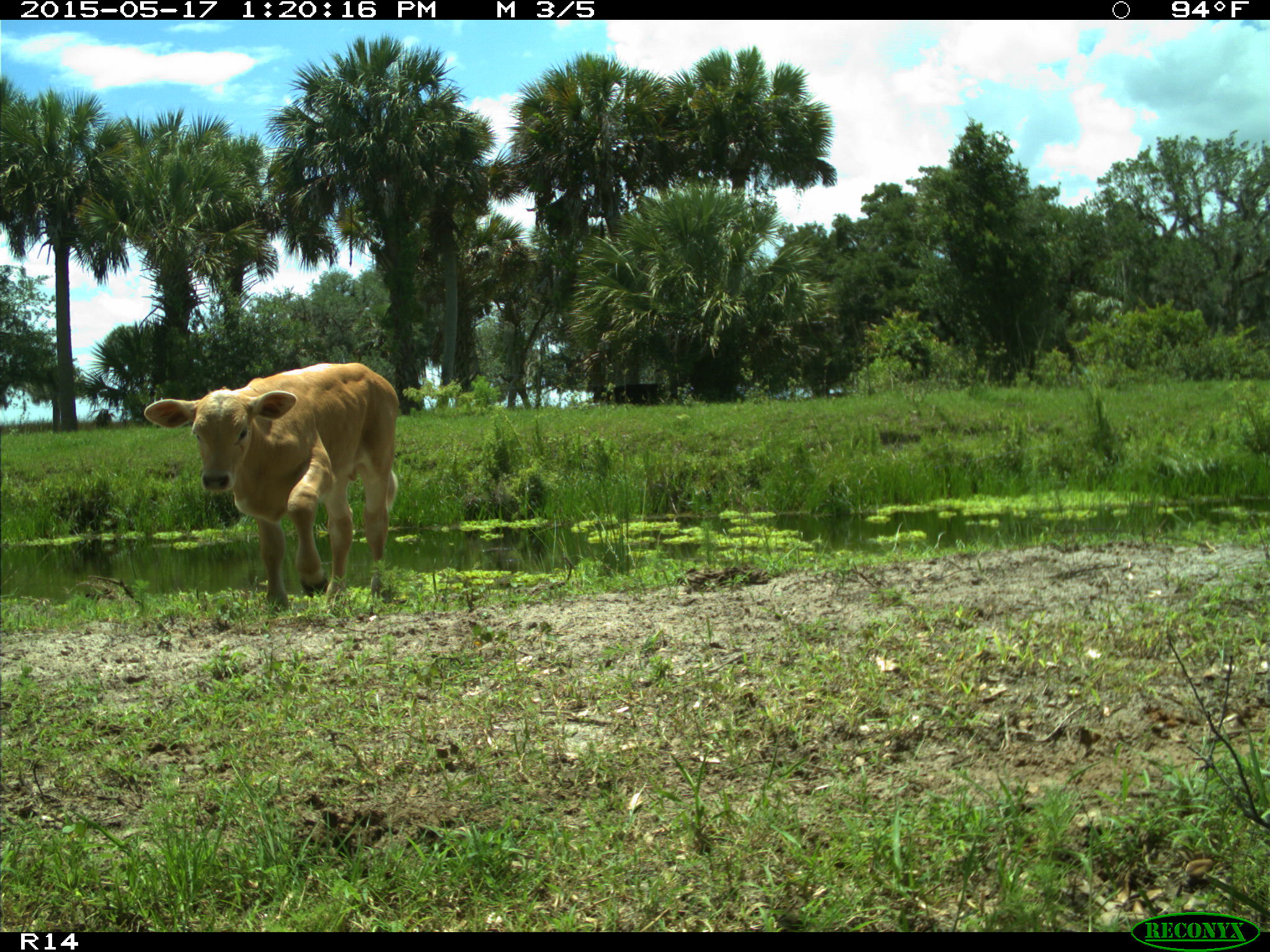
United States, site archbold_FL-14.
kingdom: Animalia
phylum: Chordata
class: Mammalia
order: Artiodactyla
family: Bovidae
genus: Bos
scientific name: Bos taurus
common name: domestic cow